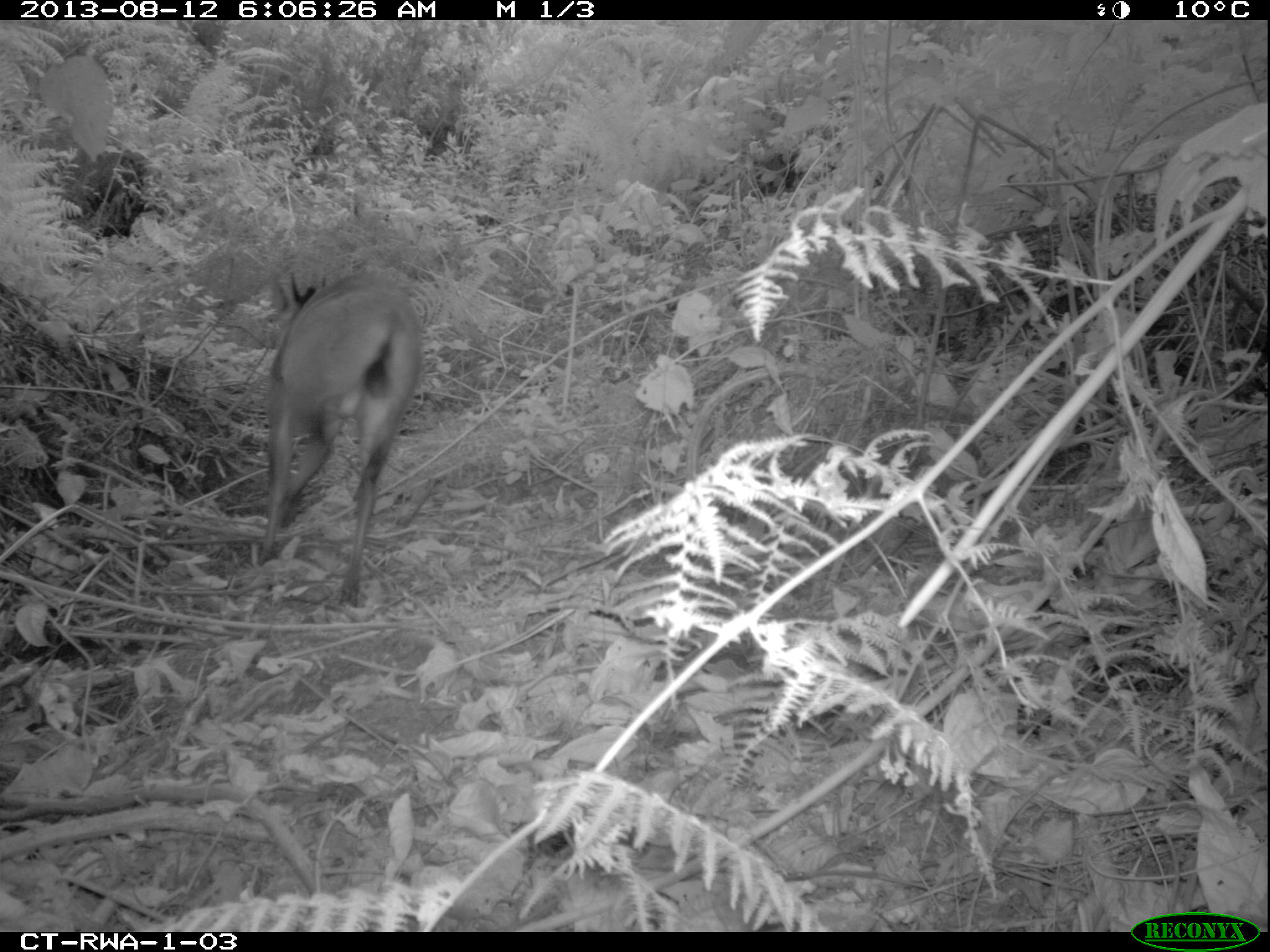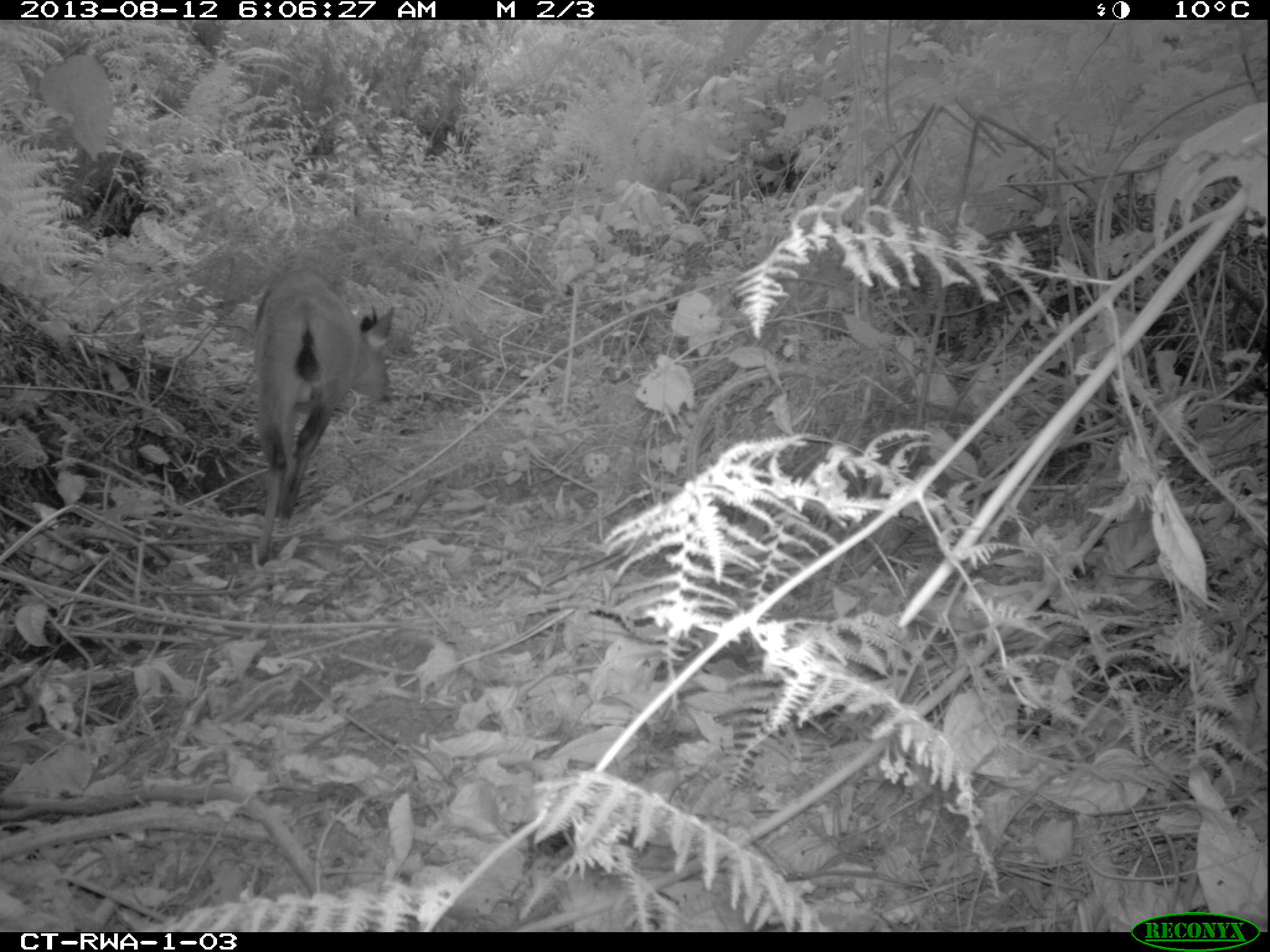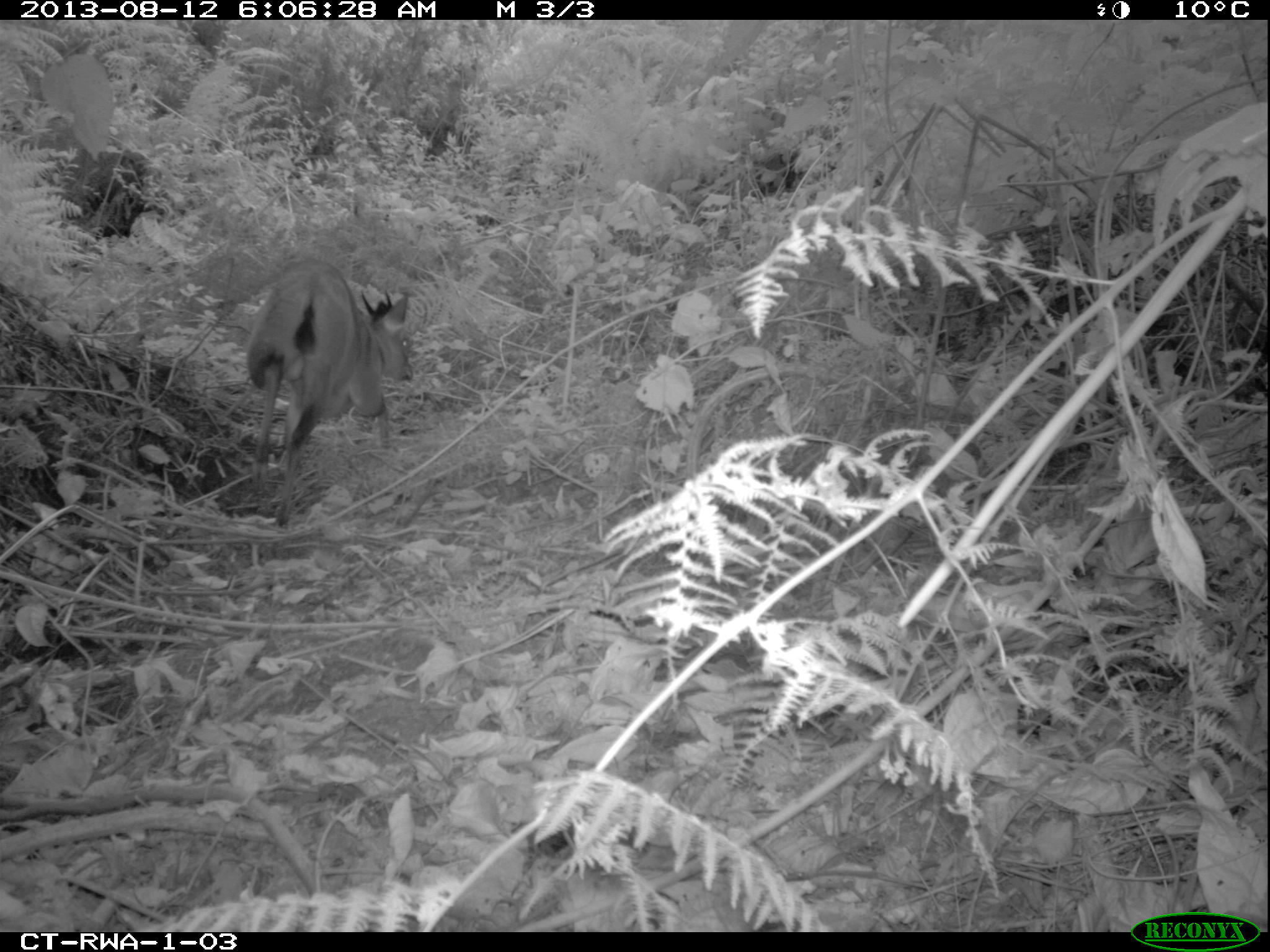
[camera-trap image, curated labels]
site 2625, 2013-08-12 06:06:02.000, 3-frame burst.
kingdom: Animalia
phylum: Chordata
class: Mammalia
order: Artiodactyla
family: Bovidae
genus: Cephalophus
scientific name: Cephalophus nigrifrons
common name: black-fronted duiker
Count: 1.